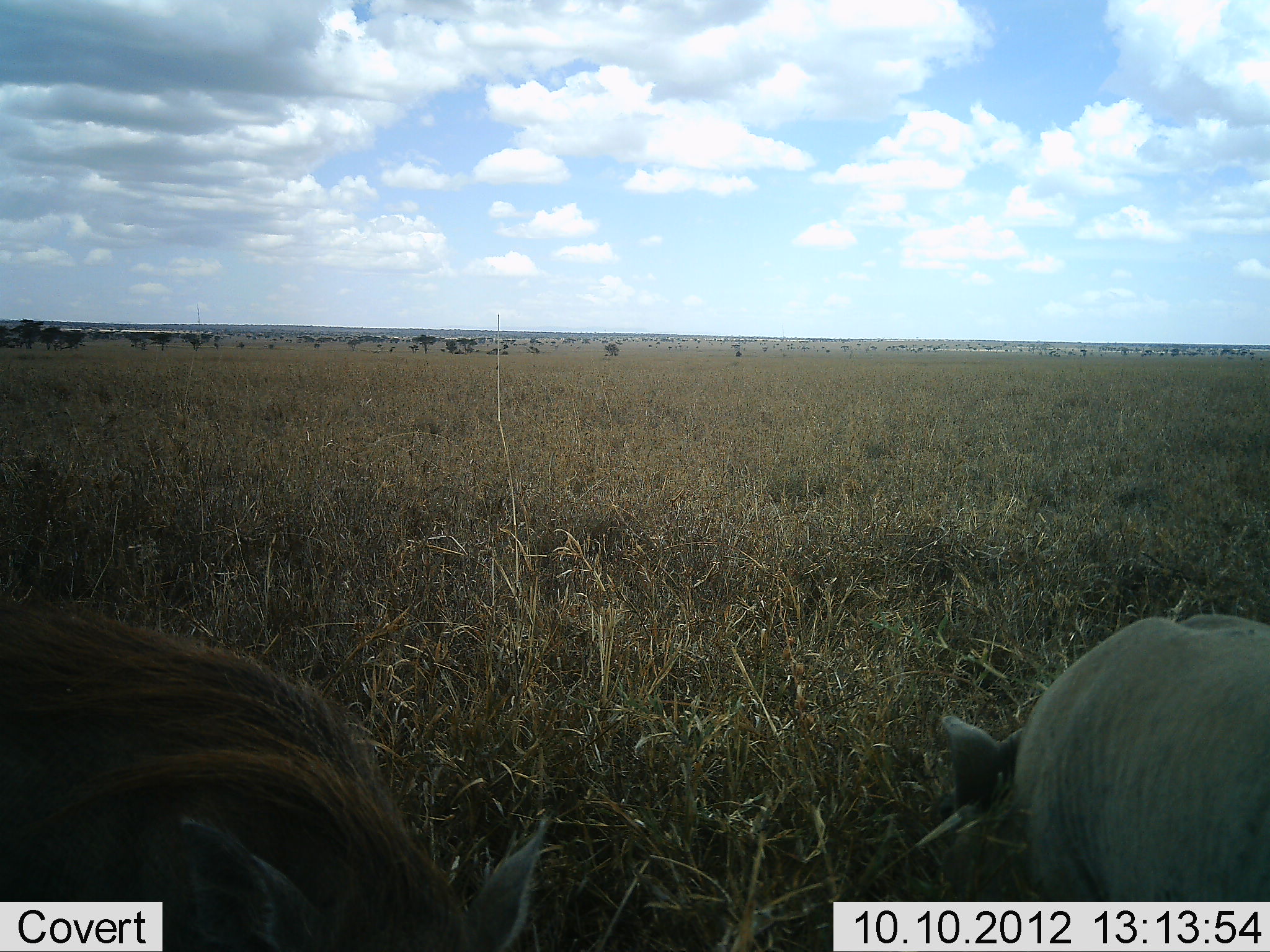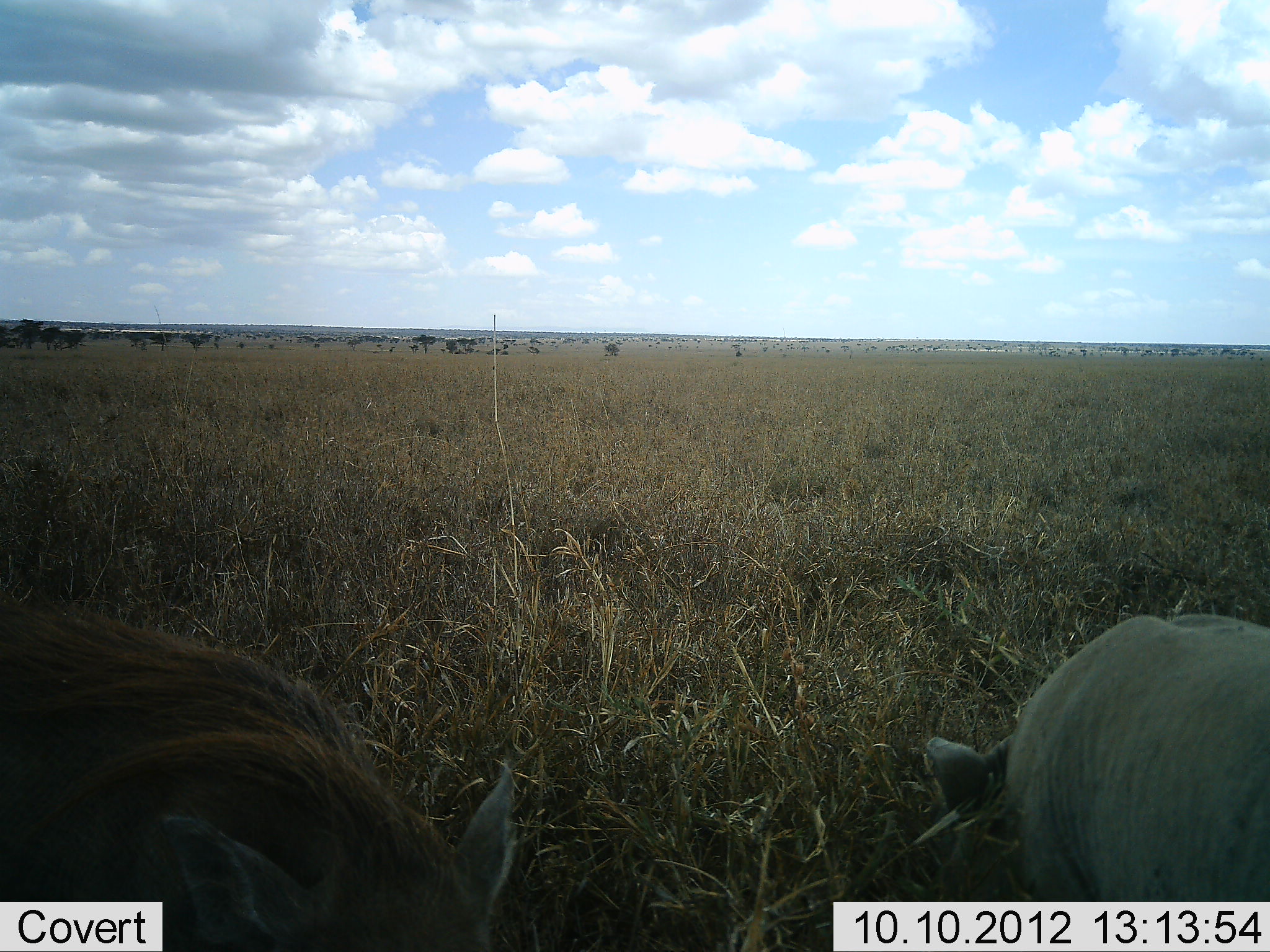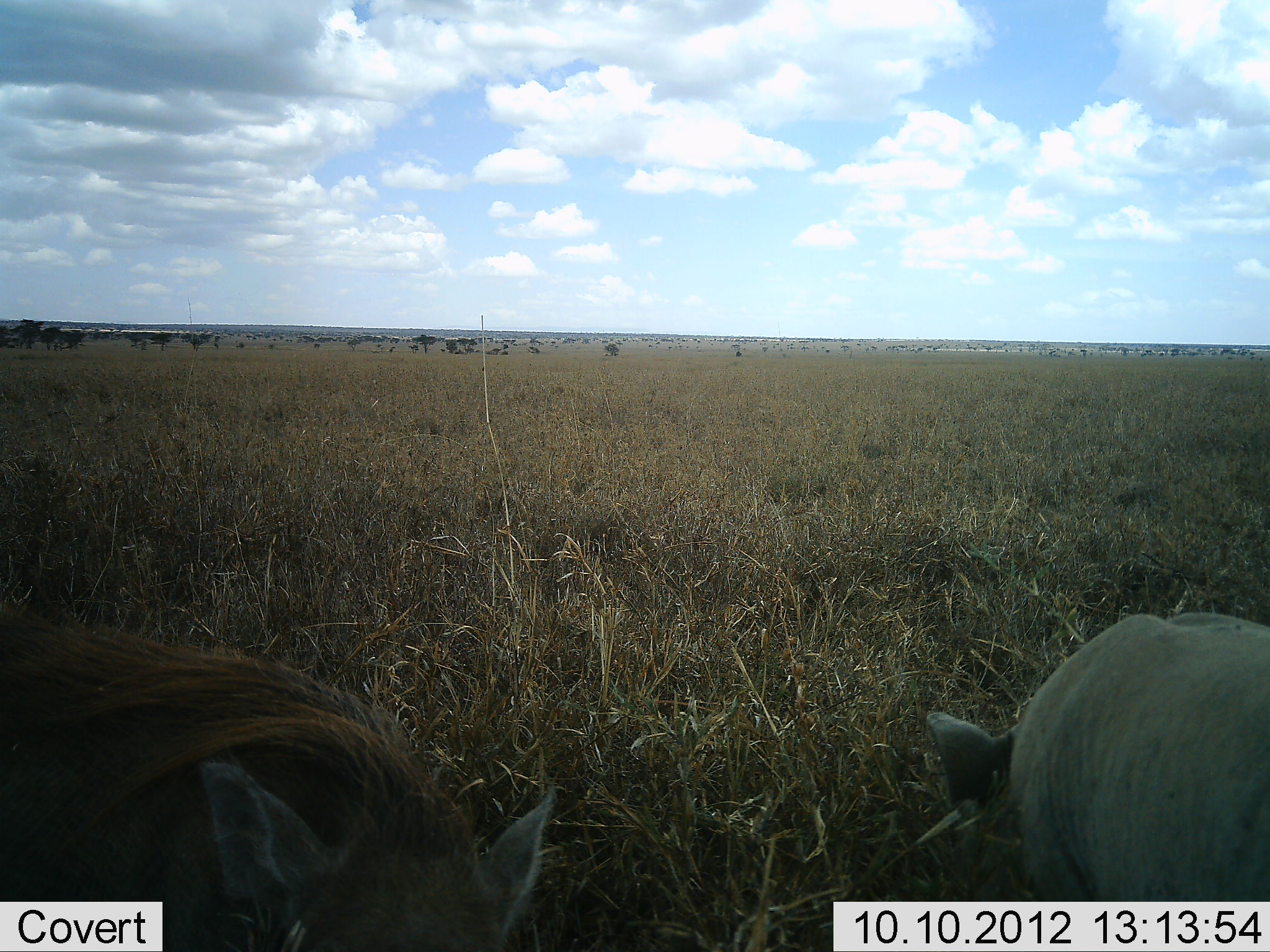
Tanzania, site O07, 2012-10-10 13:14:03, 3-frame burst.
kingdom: Animalia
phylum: Chordata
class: Mammalia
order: Artiodactyla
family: Suidae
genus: Phacochoerus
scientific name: Phacochoerus africanus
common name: warthog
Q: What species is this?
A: Warthog (Phacochoerus africanus).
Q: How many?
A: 2.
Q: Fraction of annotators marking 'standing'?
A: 30%.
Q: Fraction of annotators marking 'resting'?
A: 0%.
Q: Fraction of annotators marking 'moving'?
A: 0%.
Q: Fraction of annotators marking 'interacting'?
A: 0%.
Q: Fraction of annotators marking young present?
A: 0%.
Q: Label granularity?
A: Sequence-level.